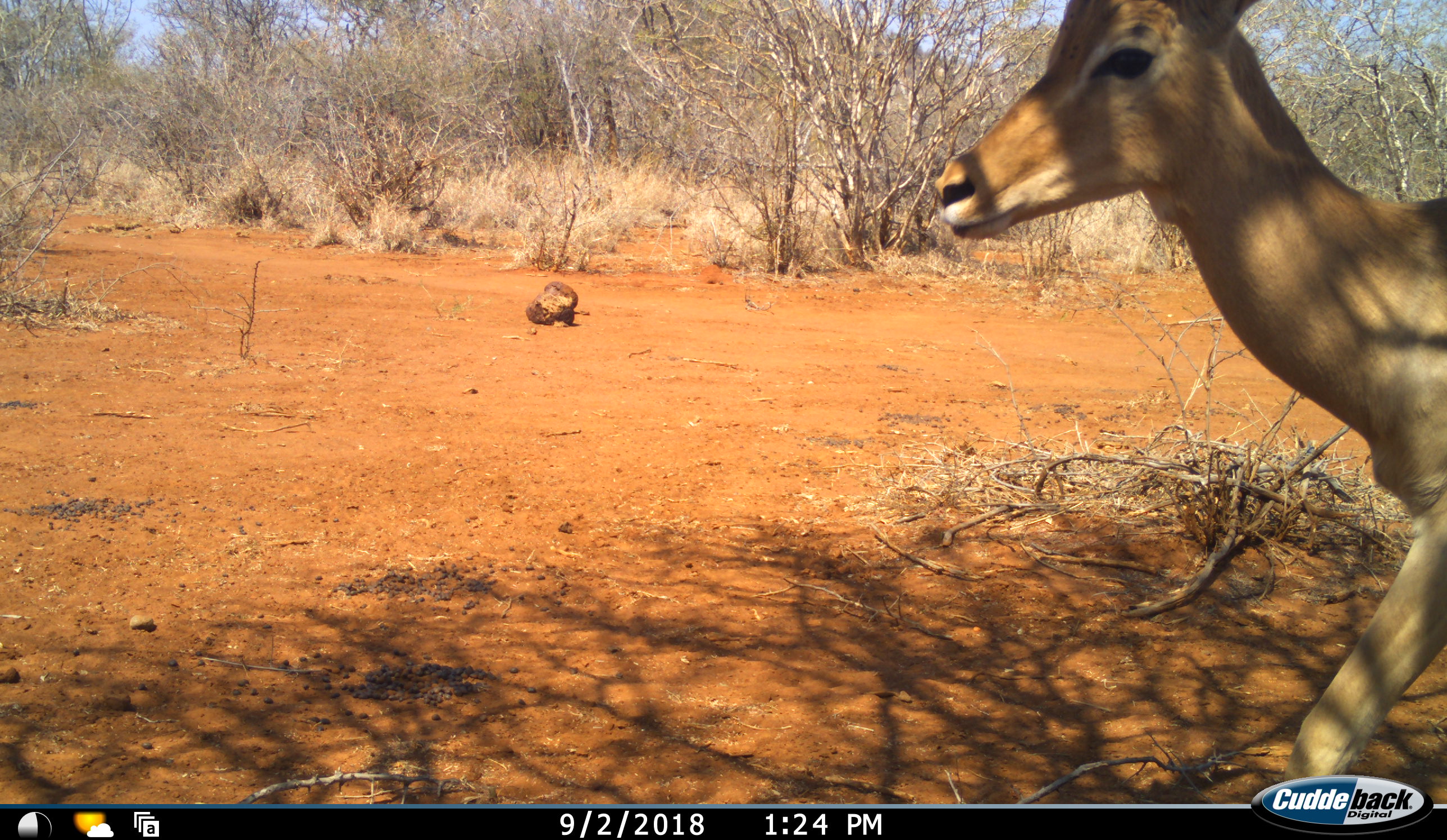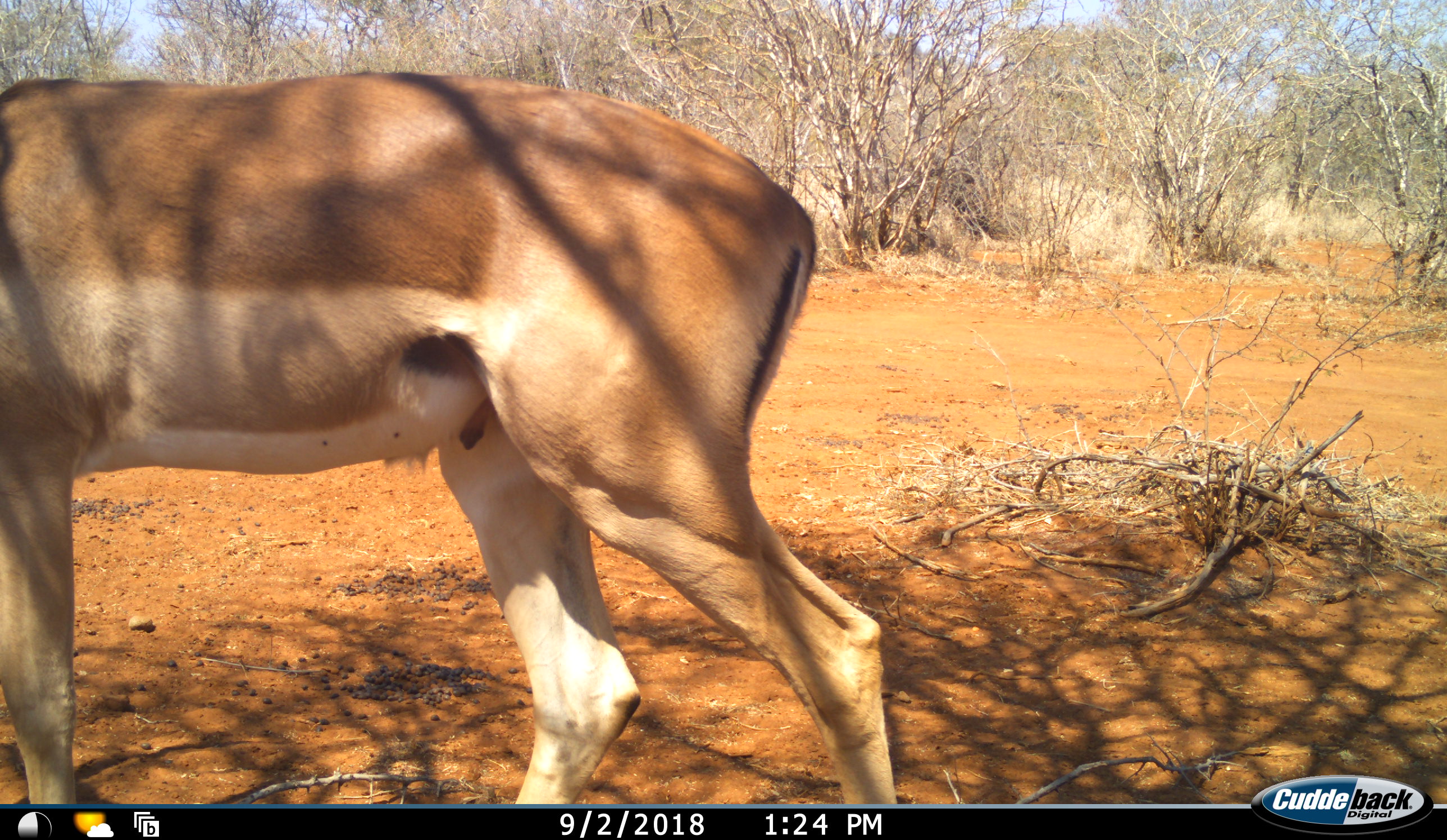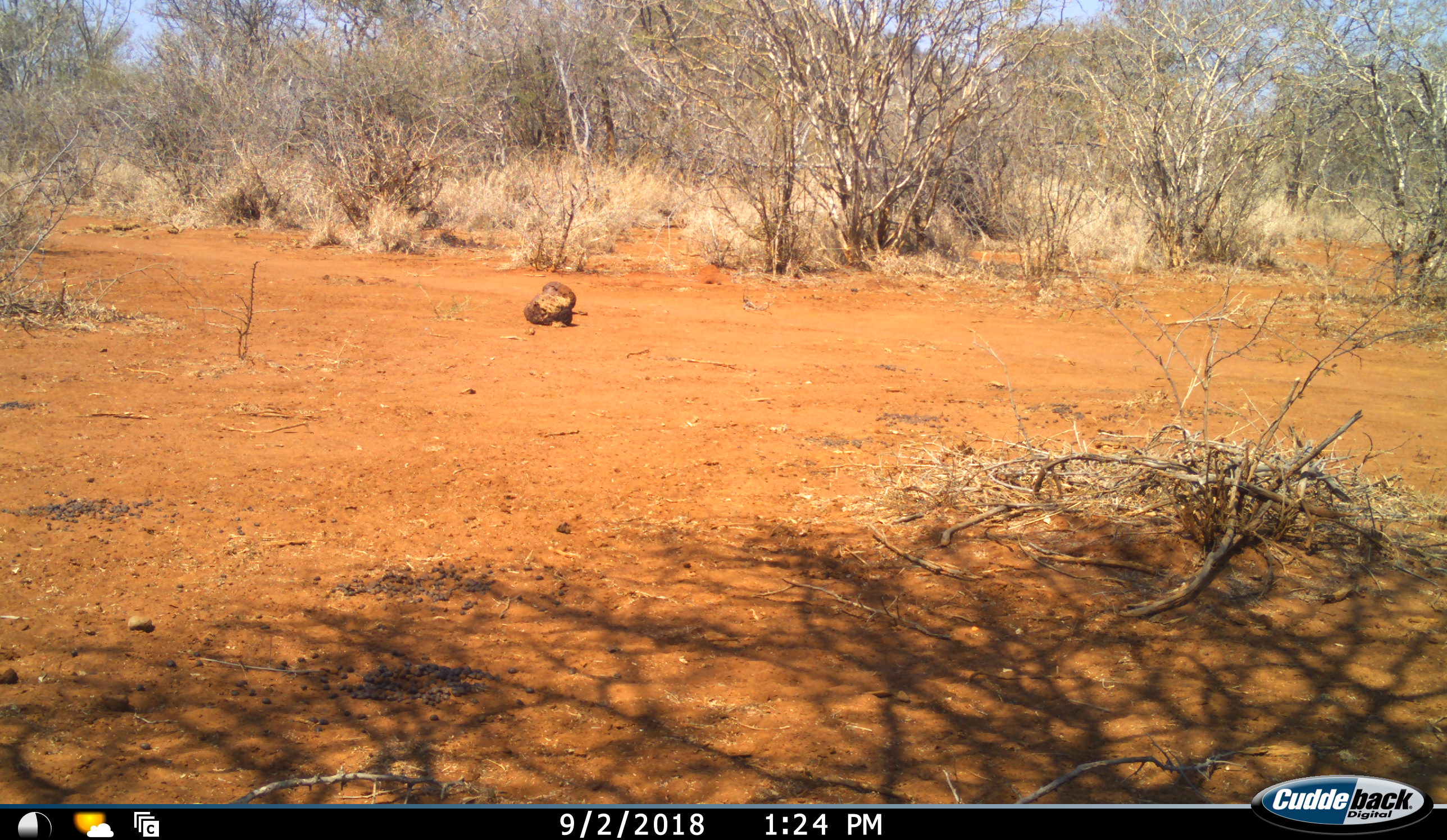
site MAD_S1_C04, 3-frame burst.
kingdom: Animalia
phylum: Chordata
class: Mammalia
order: Artiodactyla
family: Bovidae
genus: Aepyceros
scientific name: Aepyceros melampus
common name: impala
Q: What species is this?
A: Impala (Aepyceros melampus).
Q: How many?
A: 1.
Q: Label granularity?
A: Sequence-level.